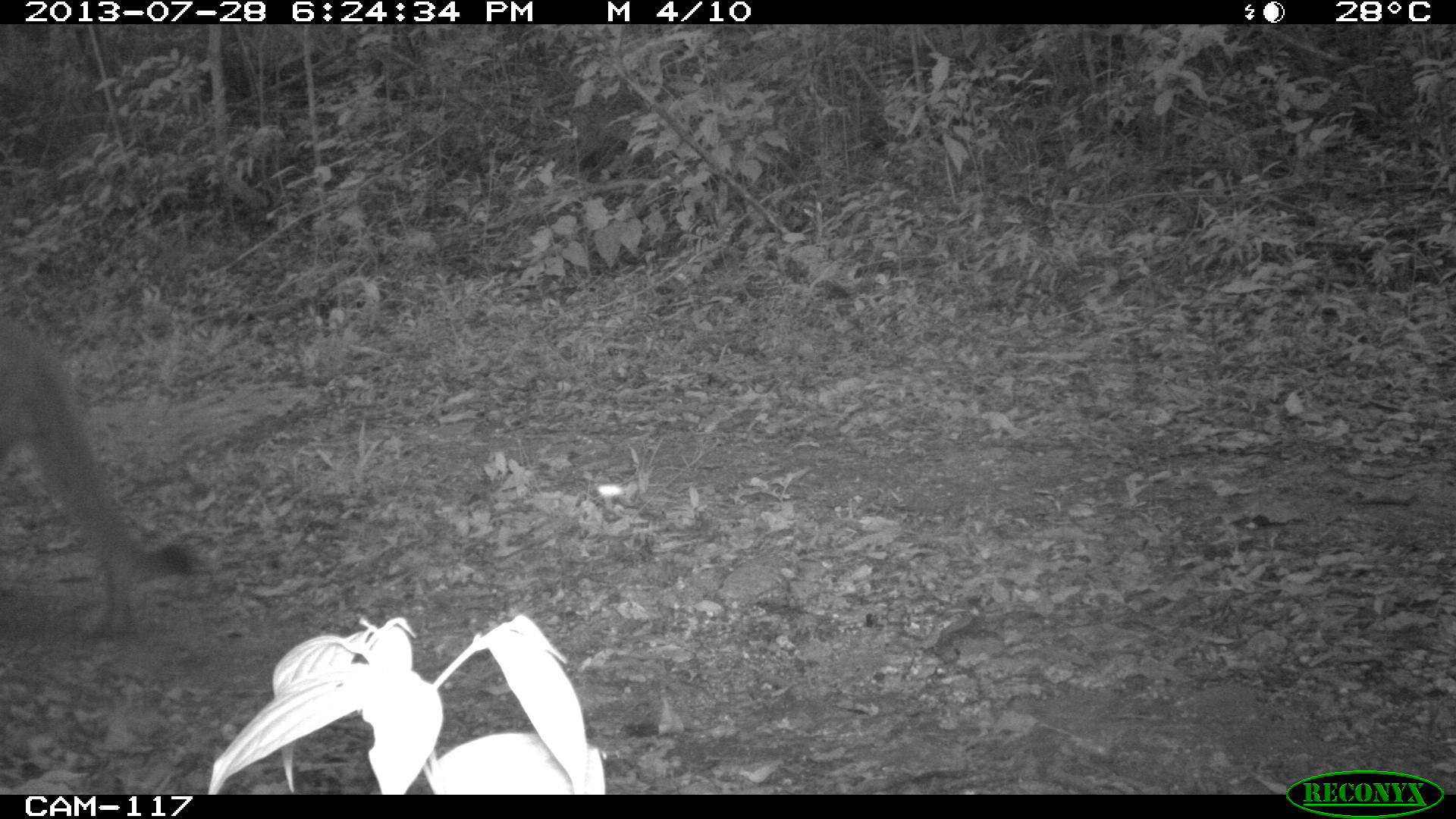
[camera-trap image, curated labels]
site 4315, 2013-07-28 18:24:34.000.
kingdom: Animalia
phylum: Chordata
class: Mammalia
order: Carnivora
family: Felidae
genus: Puma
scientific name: Puma concolor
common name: mountain lion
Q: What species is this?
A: Puma concolor (mountain lion).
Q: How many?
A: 1.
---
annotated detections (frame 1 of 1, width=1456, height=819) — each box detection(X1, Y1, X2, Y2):
puma concolor: detection(0, 312, 191, 637)